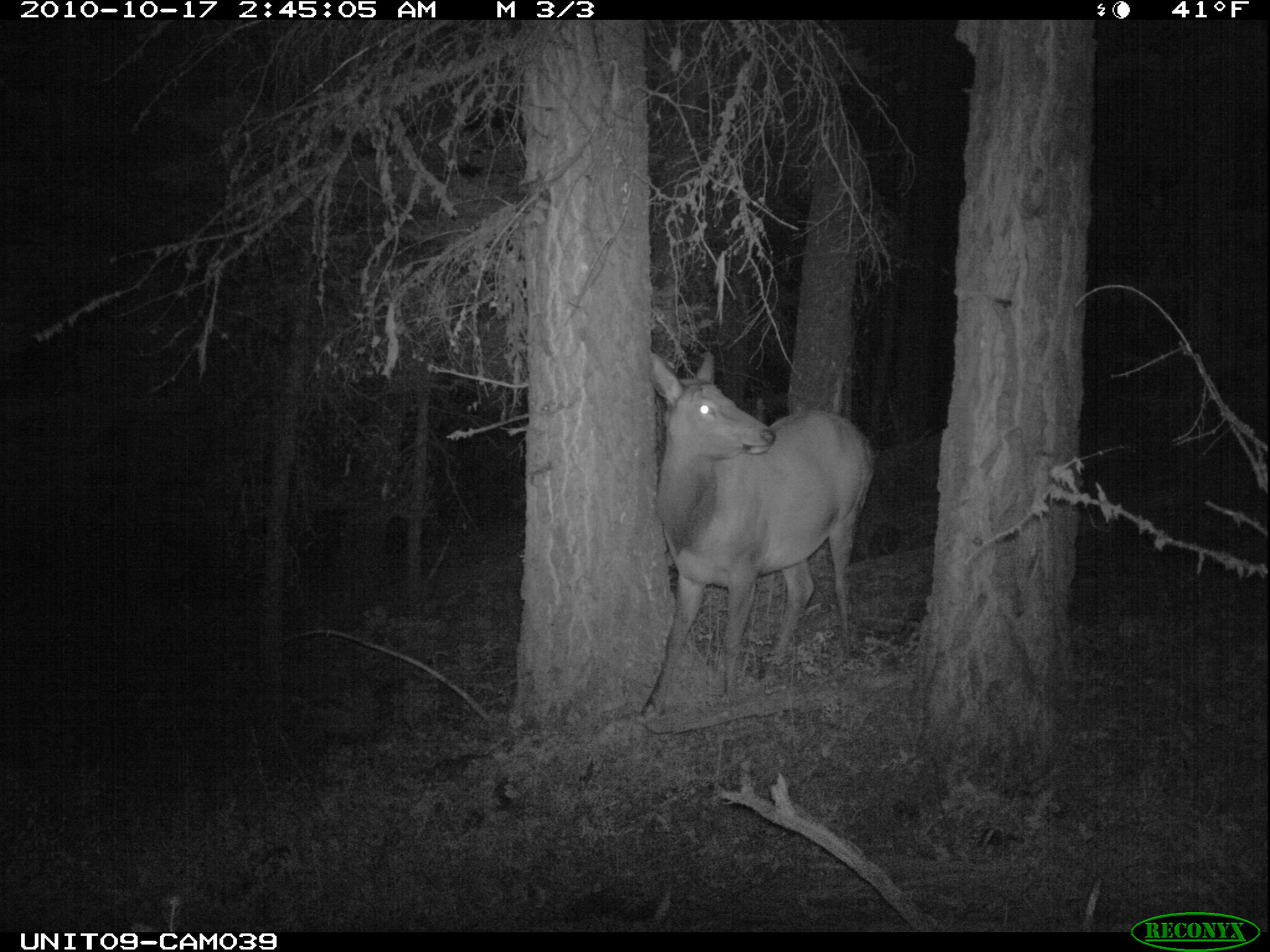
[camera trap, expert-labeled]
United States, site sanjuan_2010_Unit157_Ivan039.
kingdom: Animalia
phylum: Chordata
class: Mammalia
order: Artiodactyla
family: Cervidae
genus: Cervus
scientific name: Cervus elaphus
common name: red deer